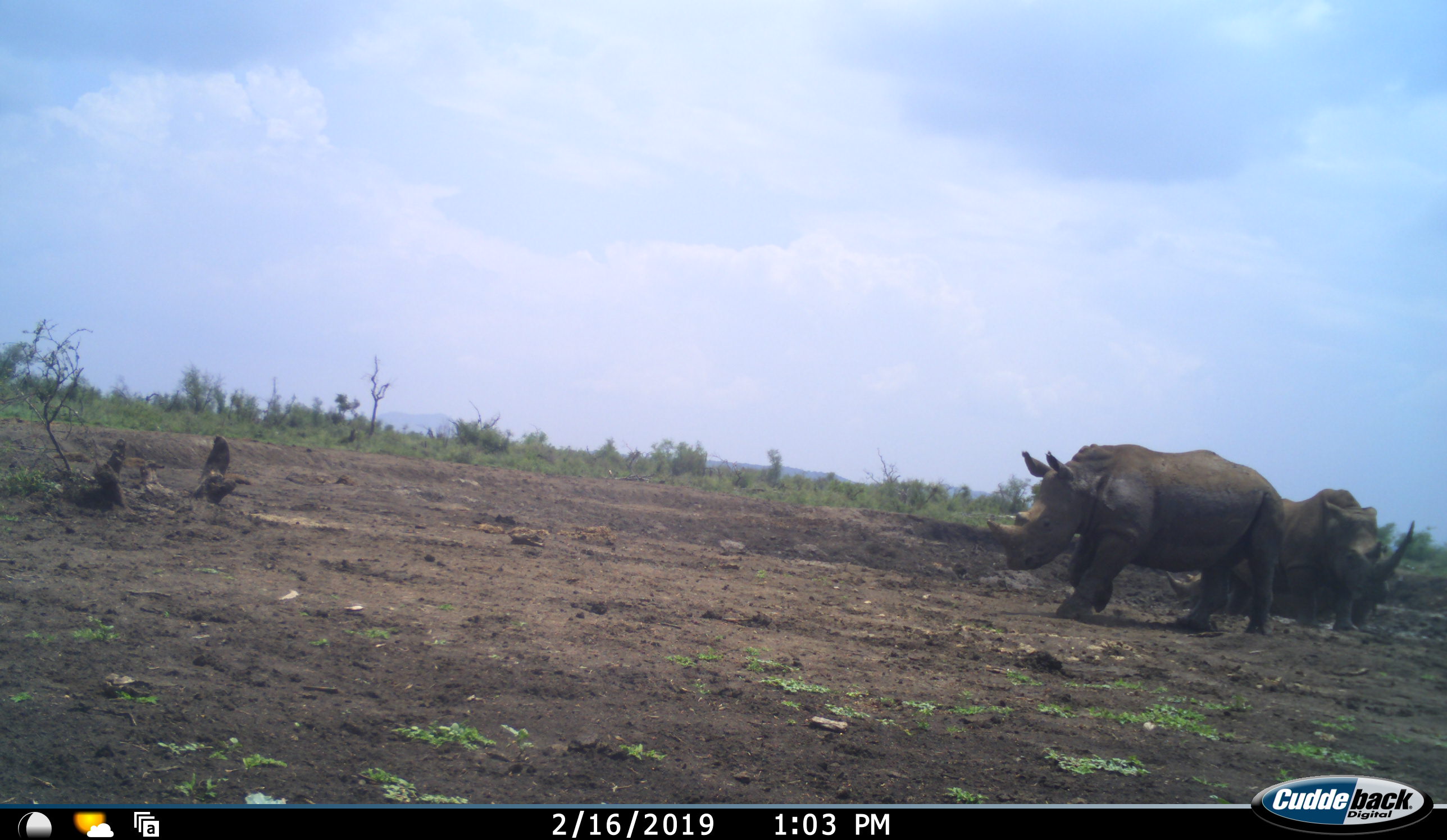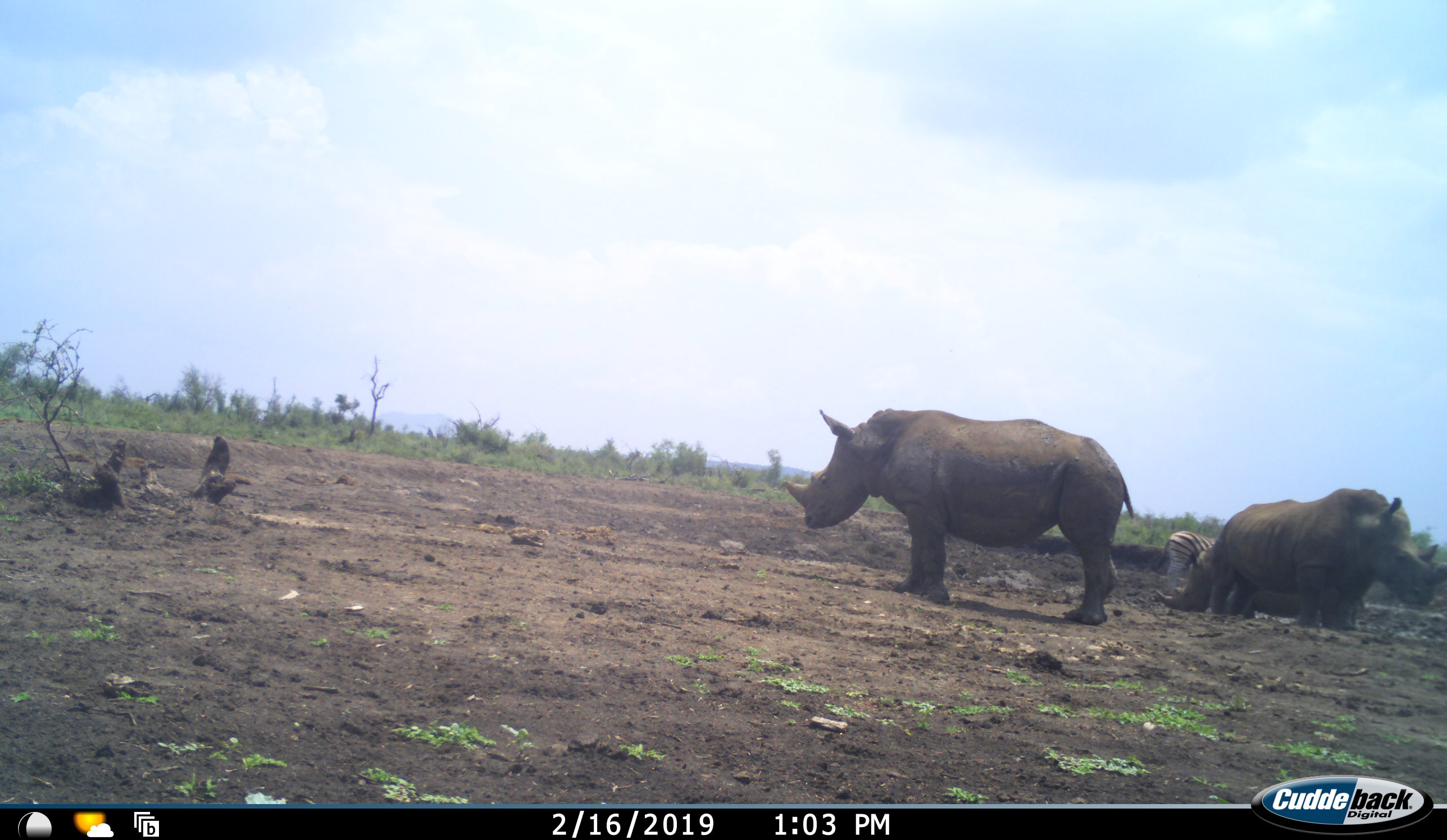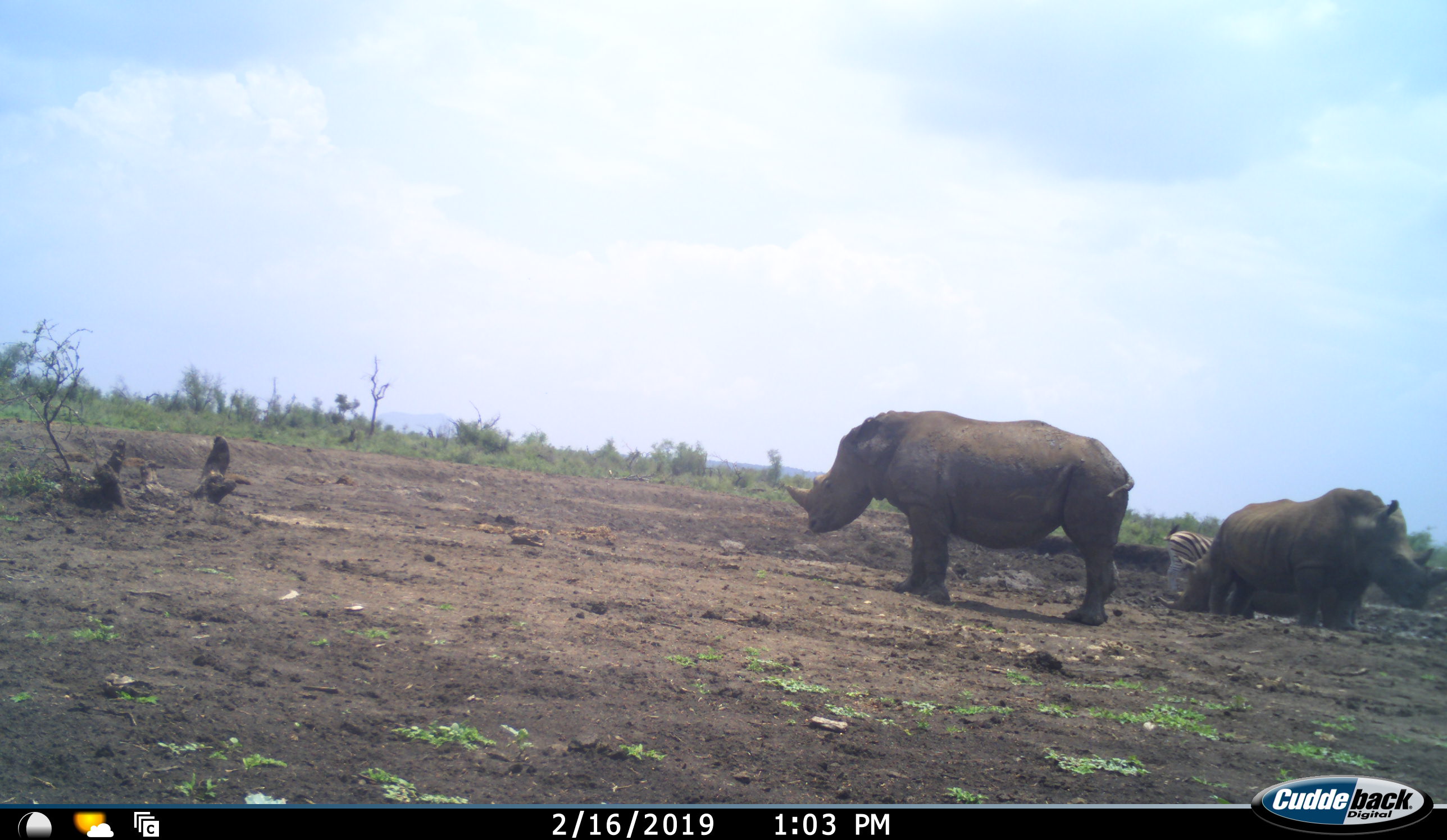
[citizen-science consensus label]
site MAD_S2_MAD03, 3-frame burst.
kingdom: Animalia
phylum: Chordata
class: Mammalia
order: Perissodactyla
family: Rhinocerotidae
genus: Diceros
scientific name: Diceros bicornis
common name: black rhinoceros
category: rhinocerosblack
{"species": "rhinocerosblack (black rhinoceros) (Diceros bicornis)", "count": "2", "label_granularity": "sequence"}